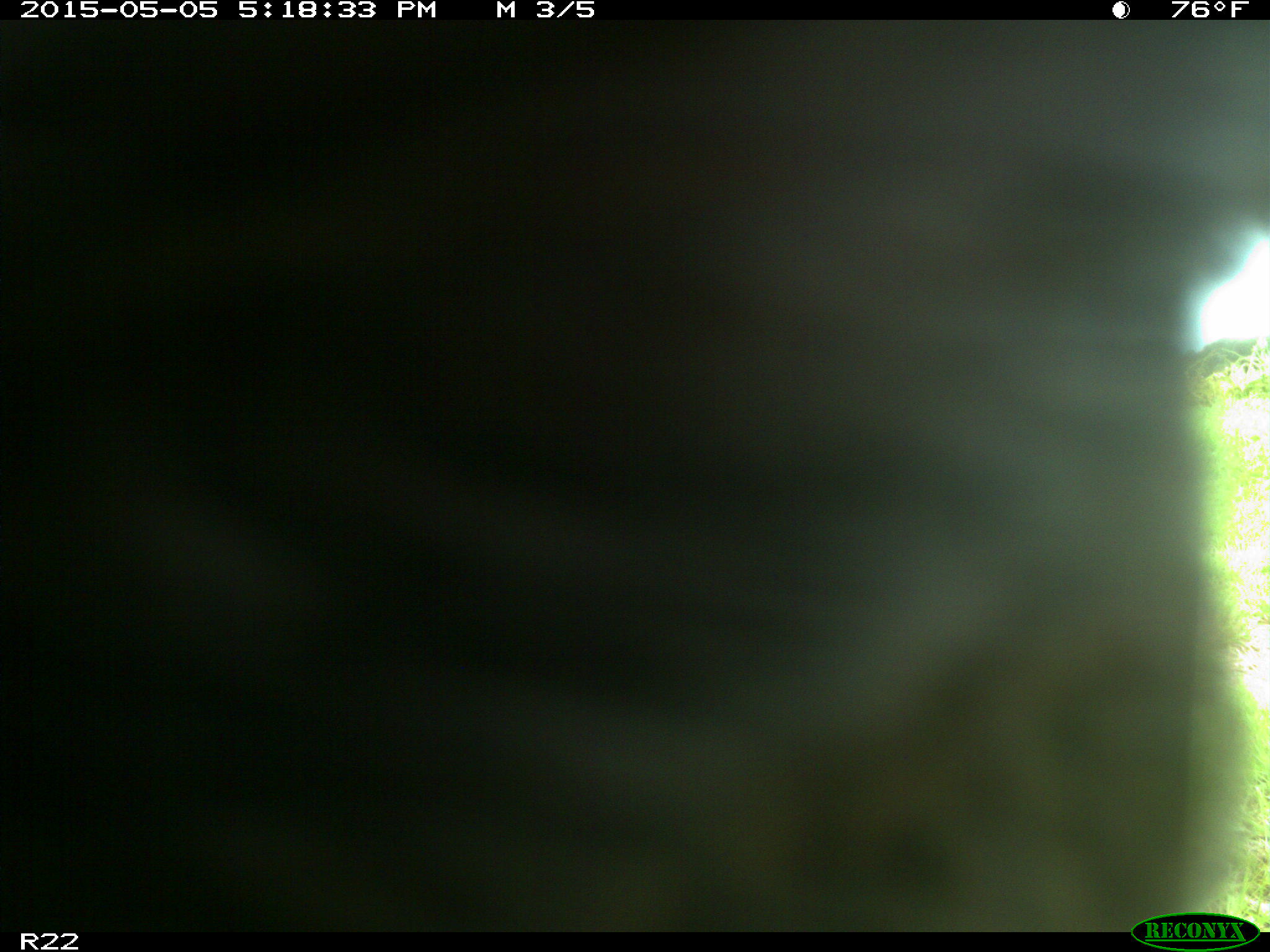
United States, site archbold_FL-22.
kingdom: Animalia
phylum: Chordata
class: Mammalia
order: Artiodactyla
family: Bovidae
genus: Bos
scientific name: Bos taurus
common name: domestic cow